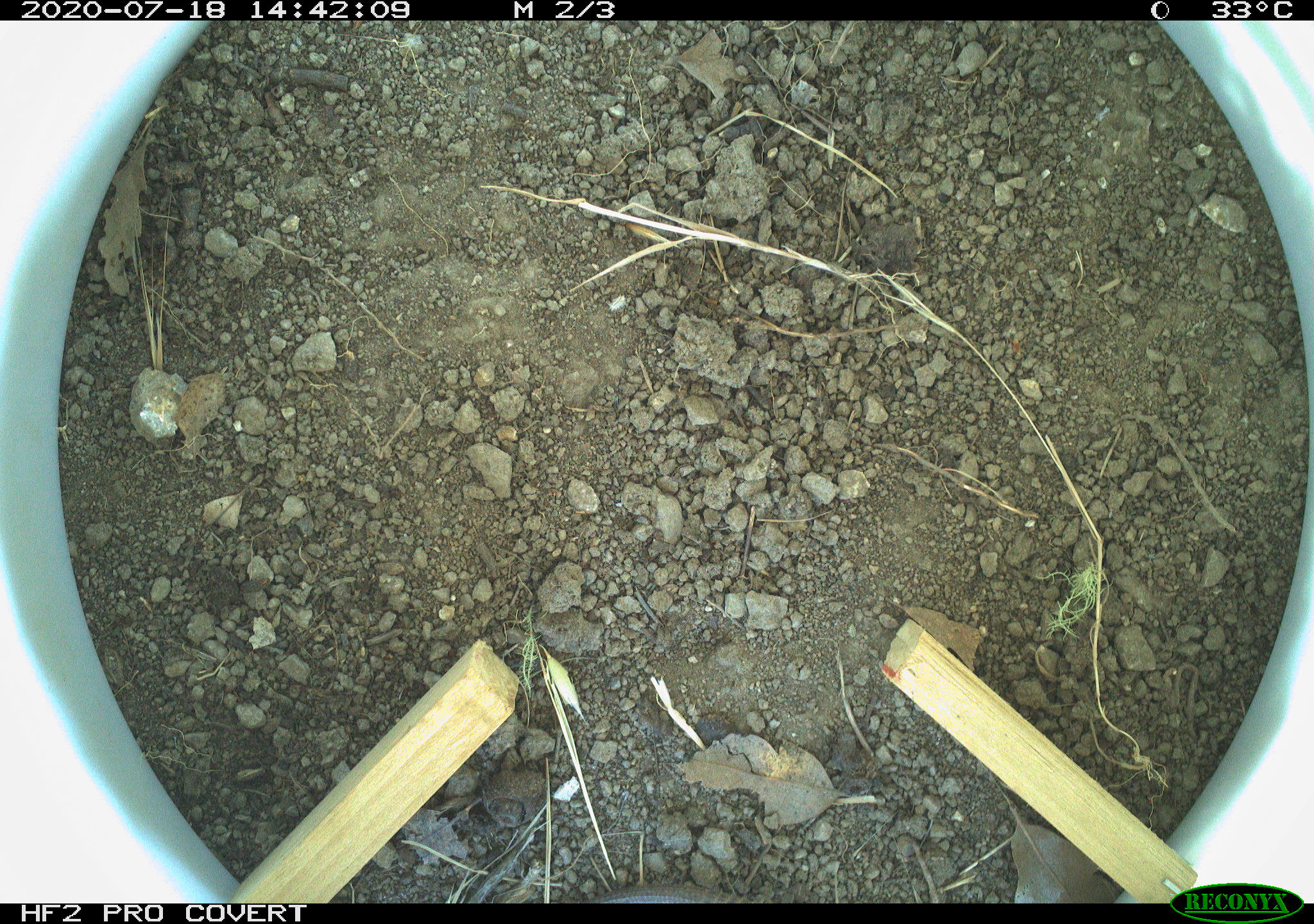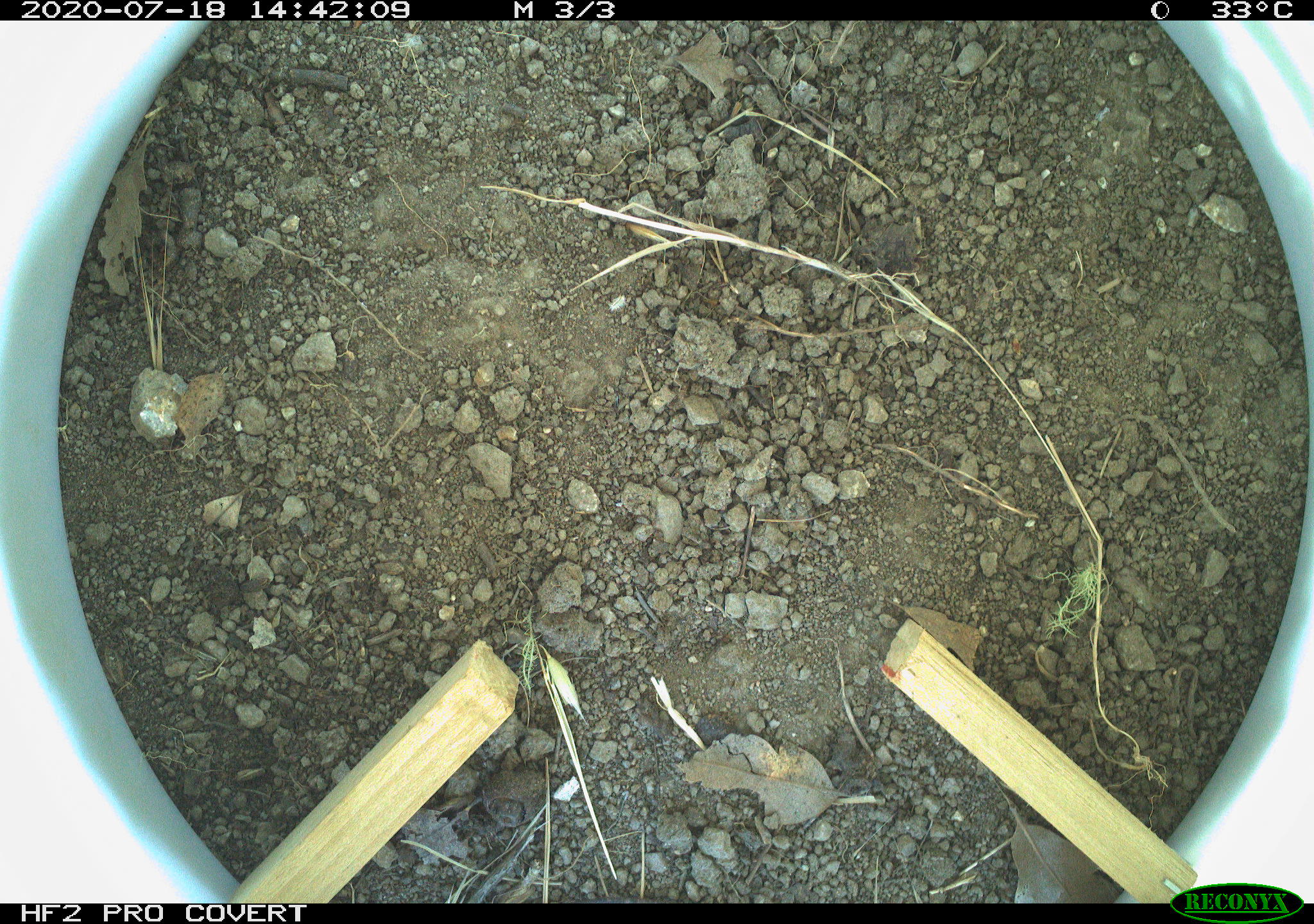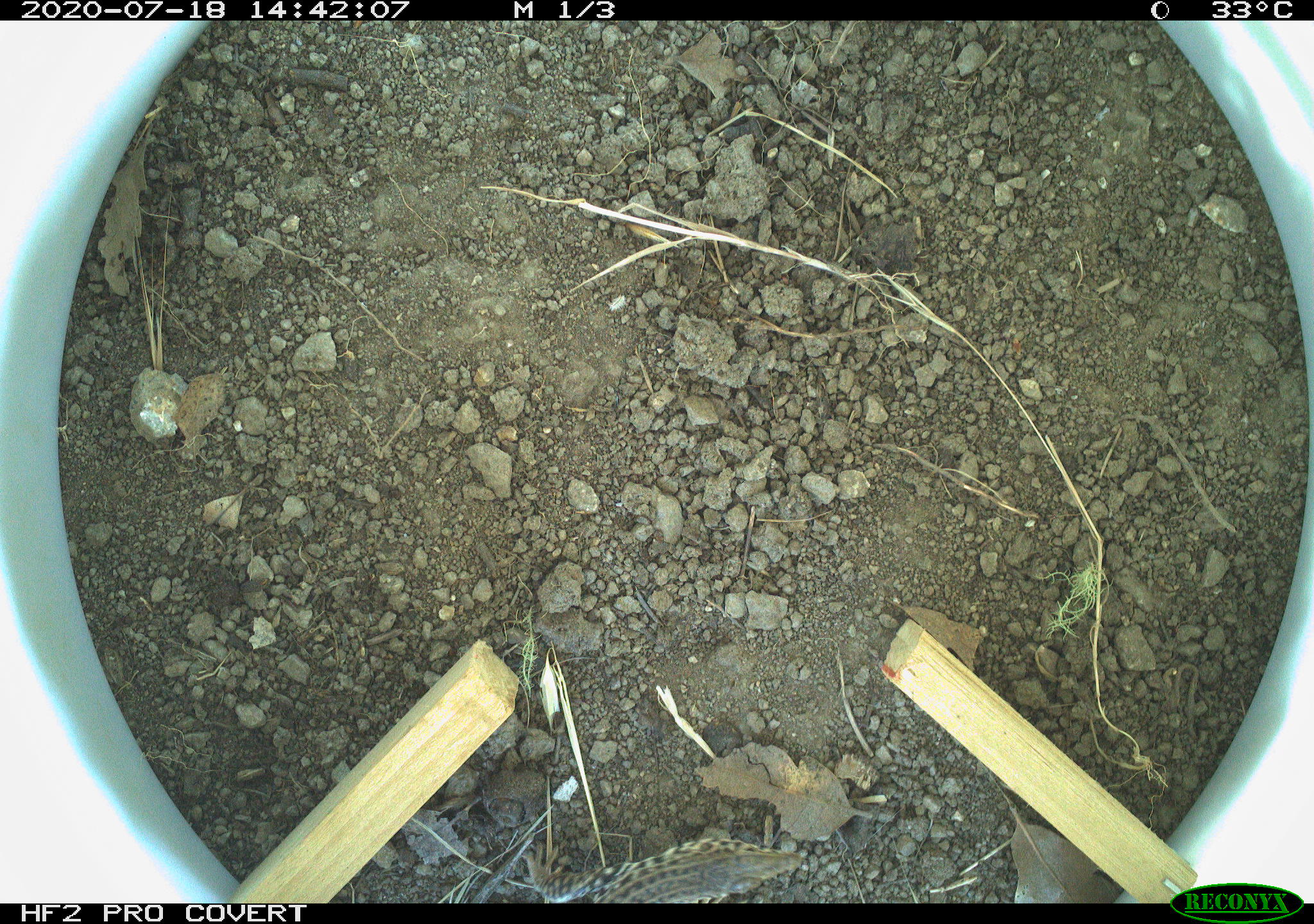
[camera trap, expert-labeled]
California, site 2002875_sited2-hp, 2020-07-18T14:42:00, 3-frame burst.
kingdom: Animalia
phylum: Chordata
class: Reptilia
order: Squamata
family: Teiidae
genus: Aspidoscelis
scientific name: Aspidoscelis tigris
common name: western whiptail